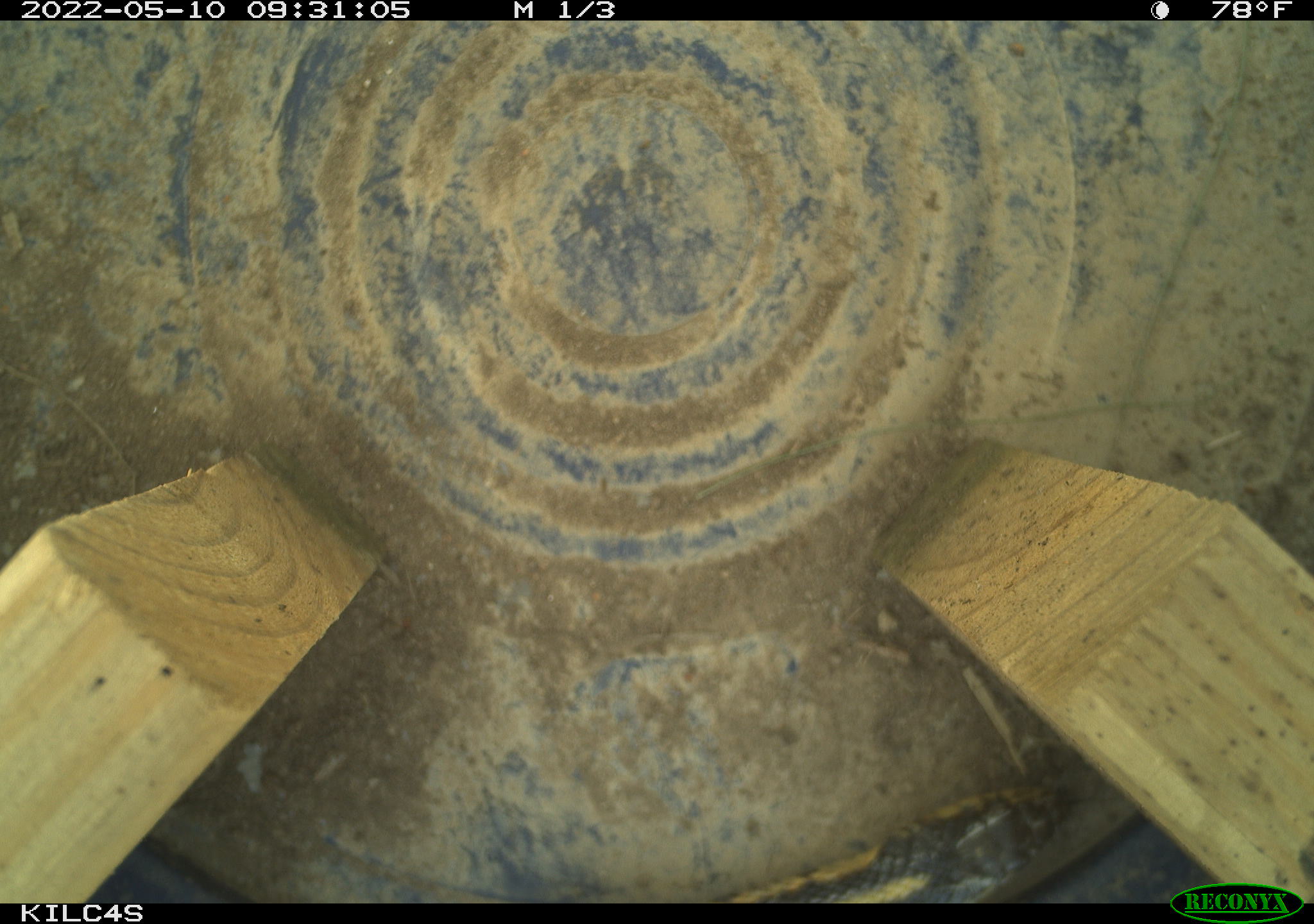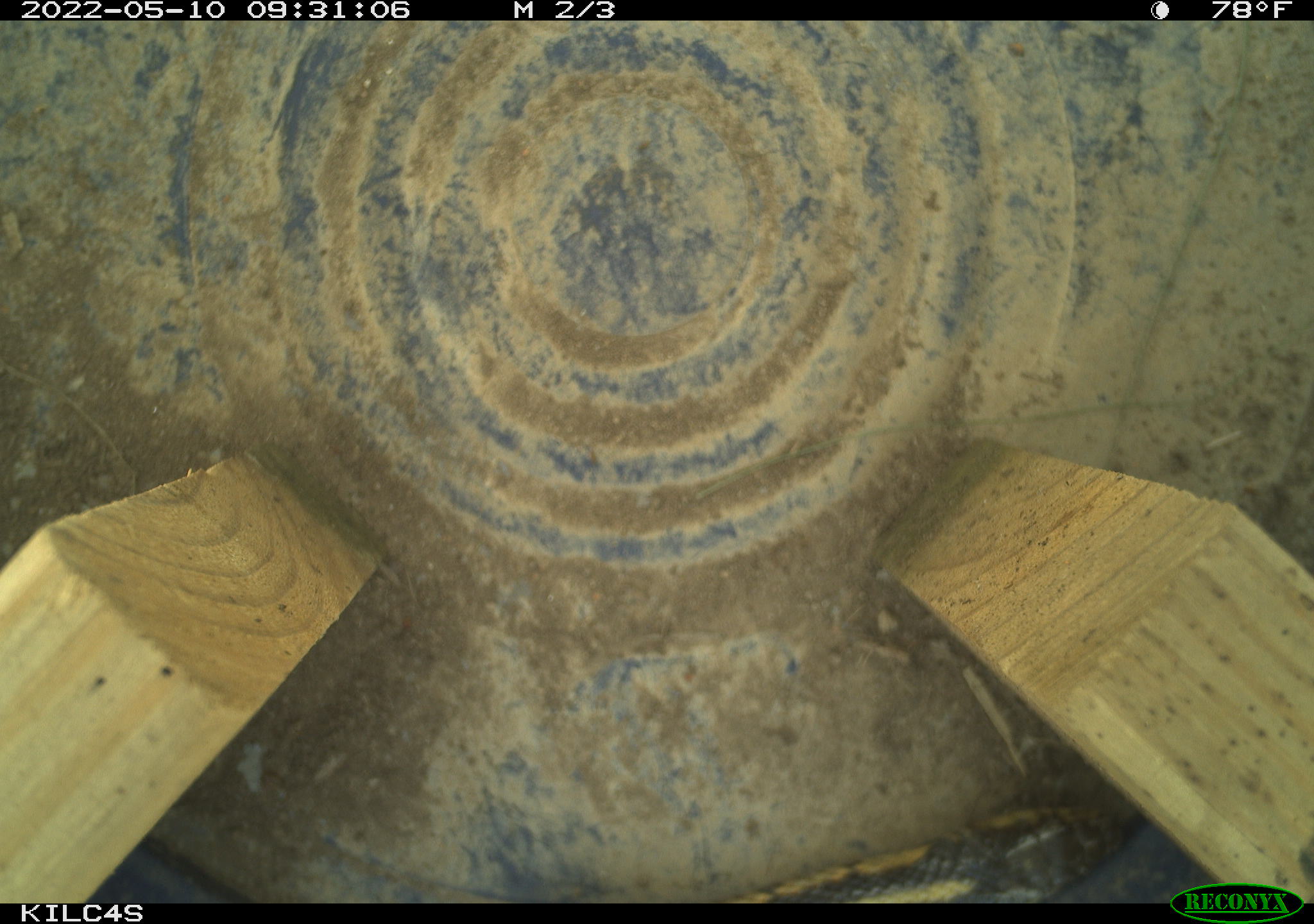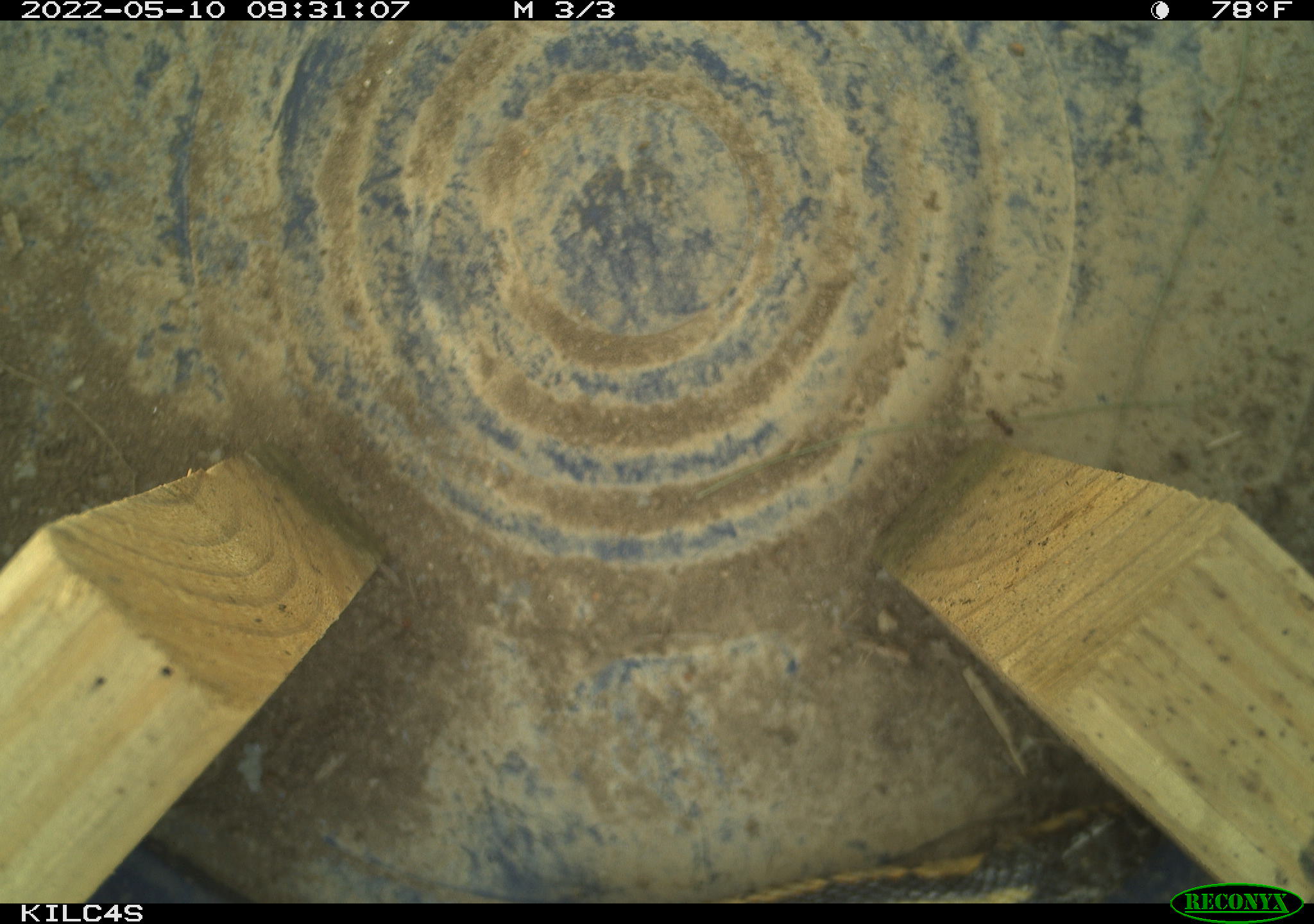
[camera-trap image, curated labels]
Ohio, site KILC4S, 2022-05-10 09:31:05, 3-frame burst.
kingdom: Animalia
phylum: Chordata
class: Reptilia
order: Squamata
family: Colubridae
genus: Thamnophis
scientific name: Thamnophis sirtalis sirtalis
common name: eastern gartersnake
Eastern gartersnake (Thamnophis sirtalis sirtalis).